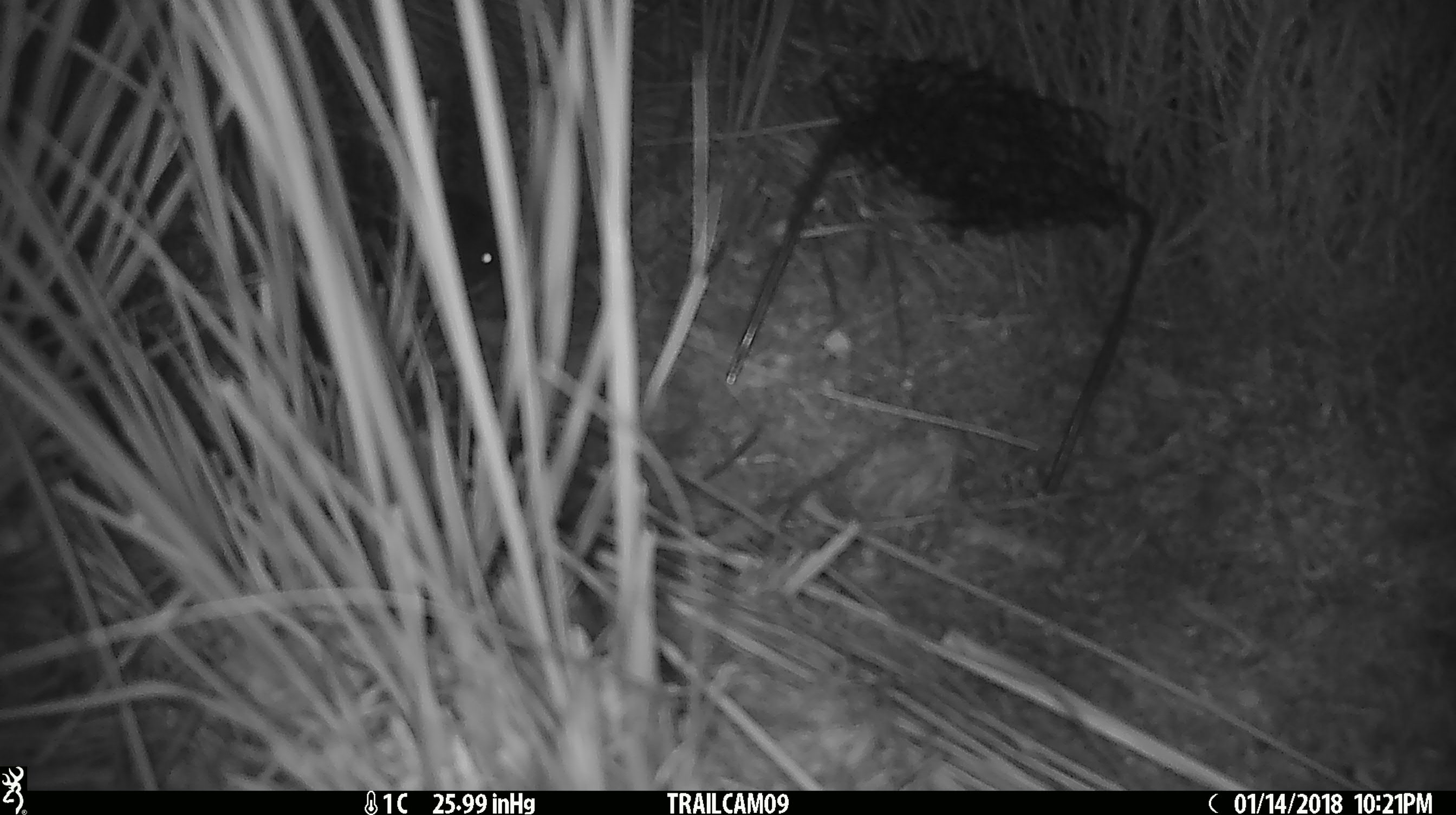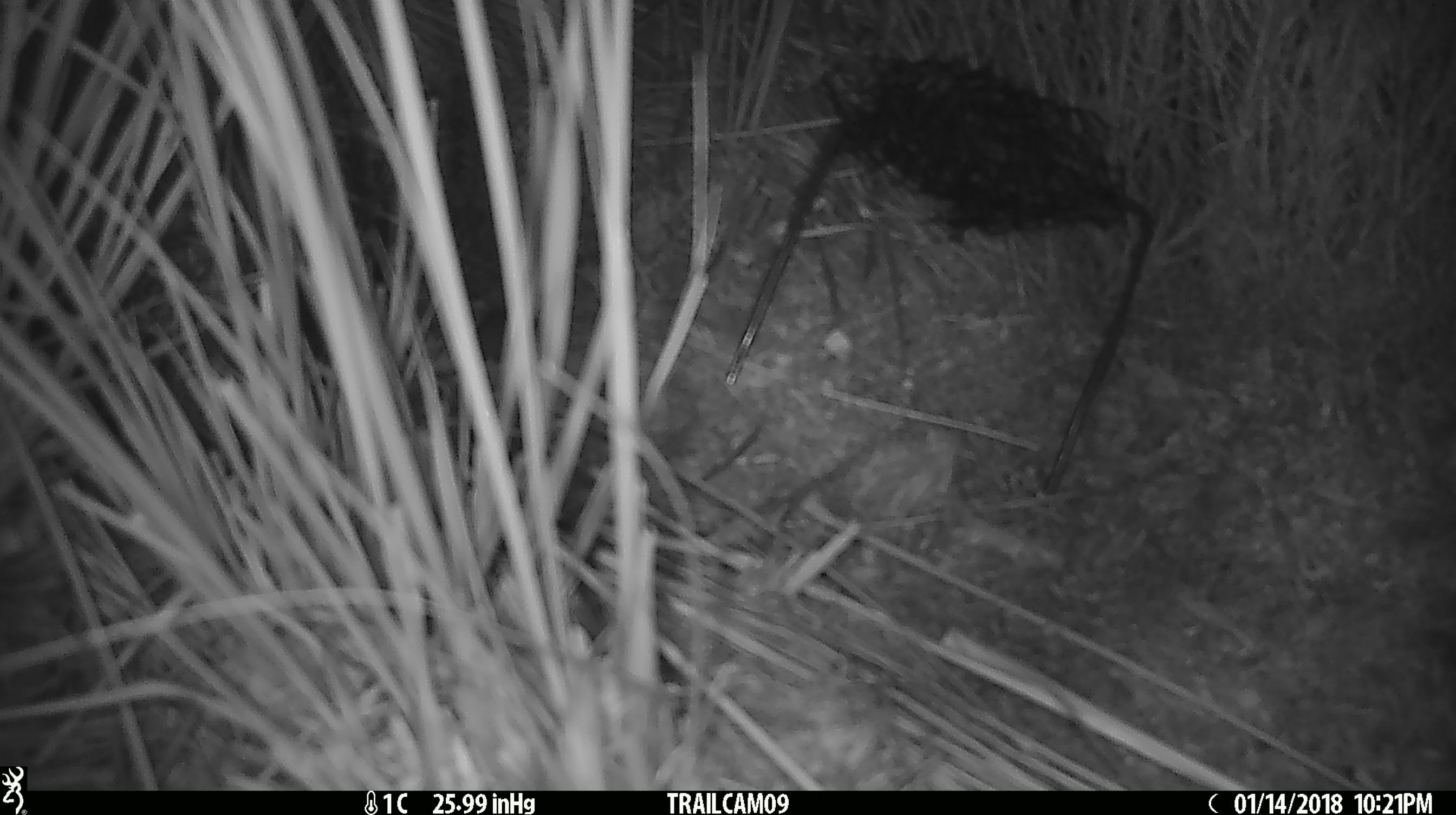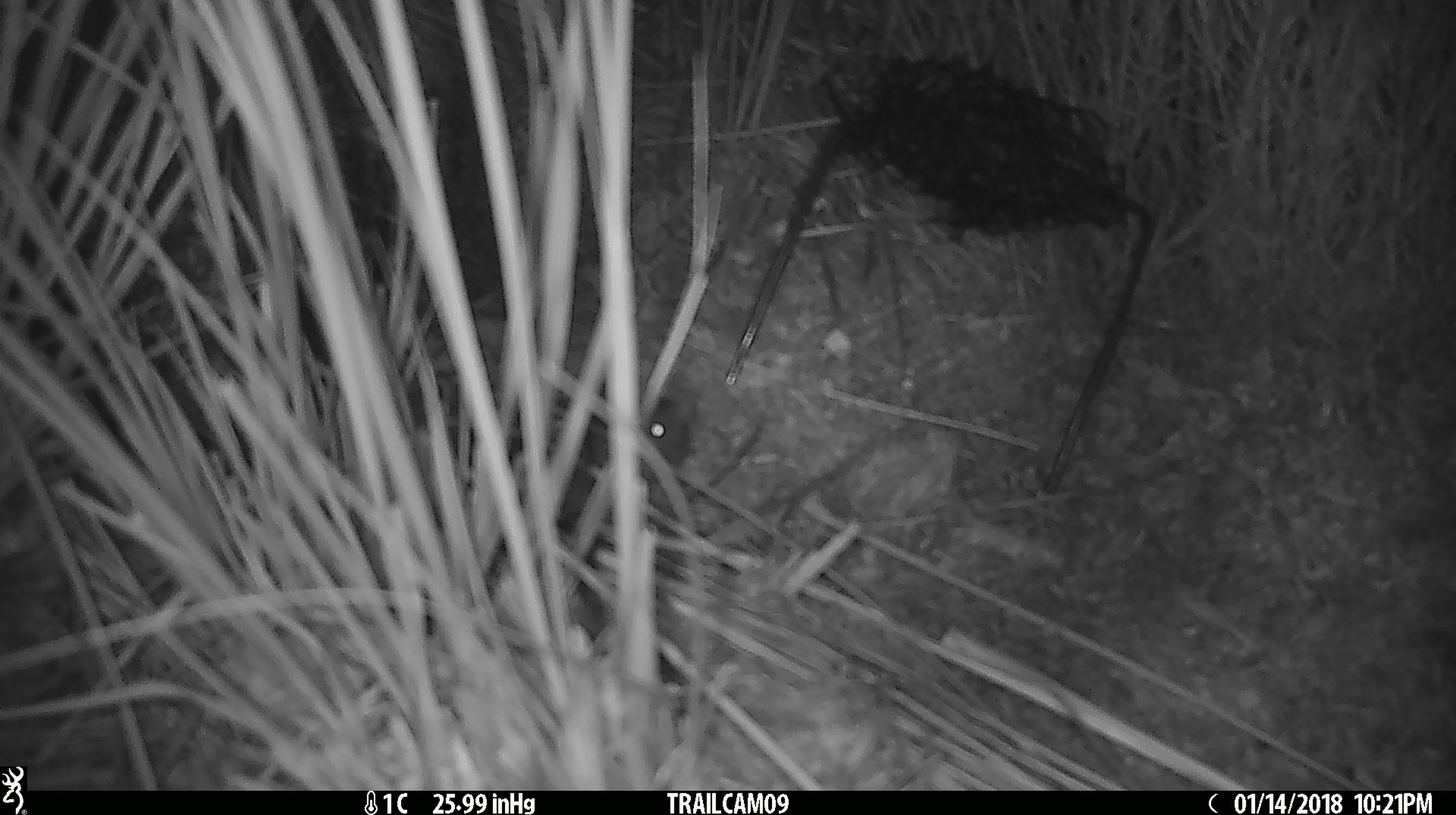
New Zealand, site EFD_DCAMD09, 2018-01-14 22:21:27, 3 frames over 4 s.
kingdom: Animalia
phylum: Chordata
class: Mammalia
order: Rodentia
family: Muridae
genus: Mus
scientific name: Mus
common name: mouse